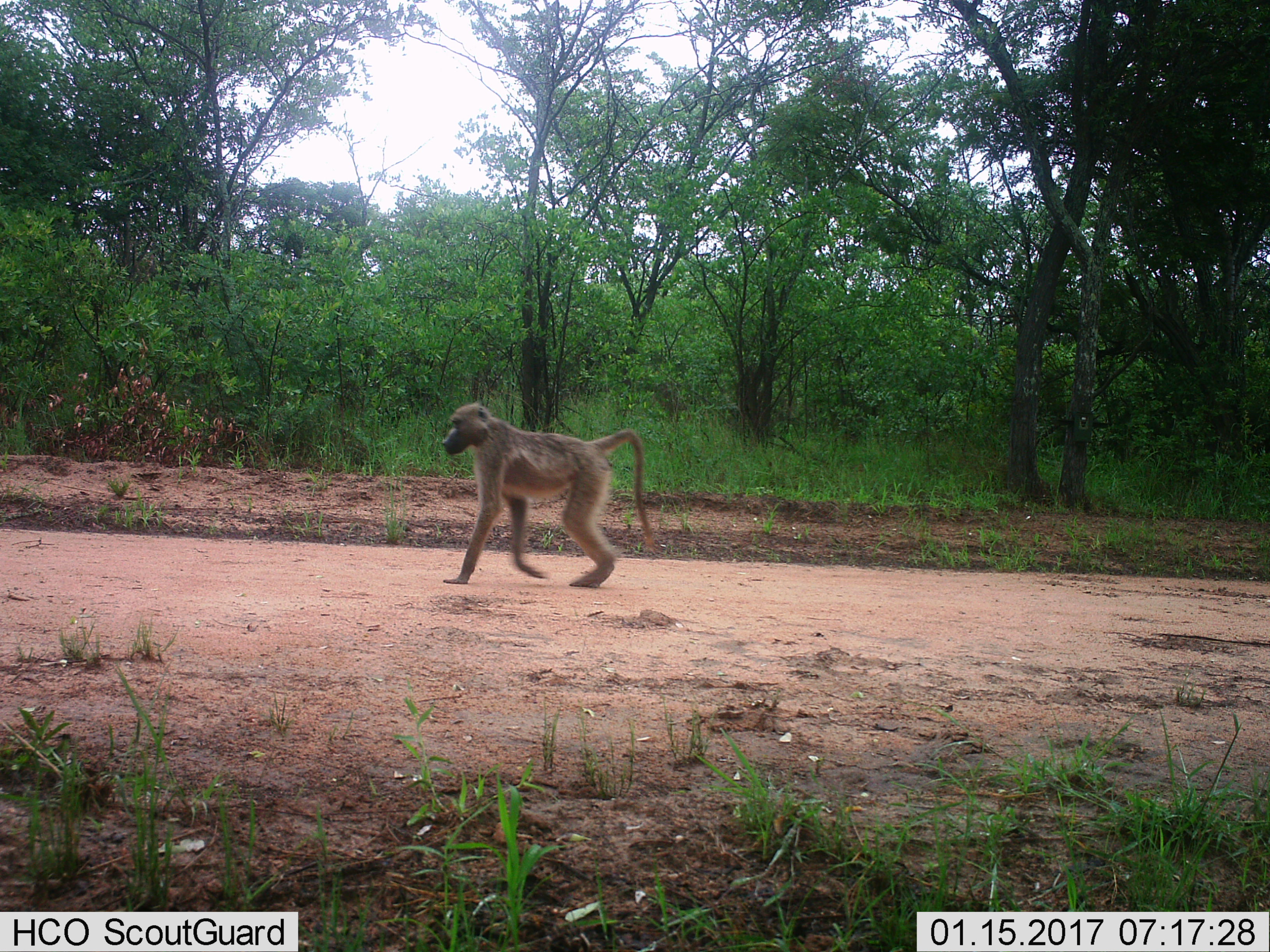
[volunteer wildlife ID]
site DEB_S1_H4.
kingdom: Animalia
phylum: Chordata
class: Mammalia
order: Primates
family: Cercopithecidae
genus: Papio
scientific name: Papio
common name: baboon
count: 1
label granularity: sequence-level